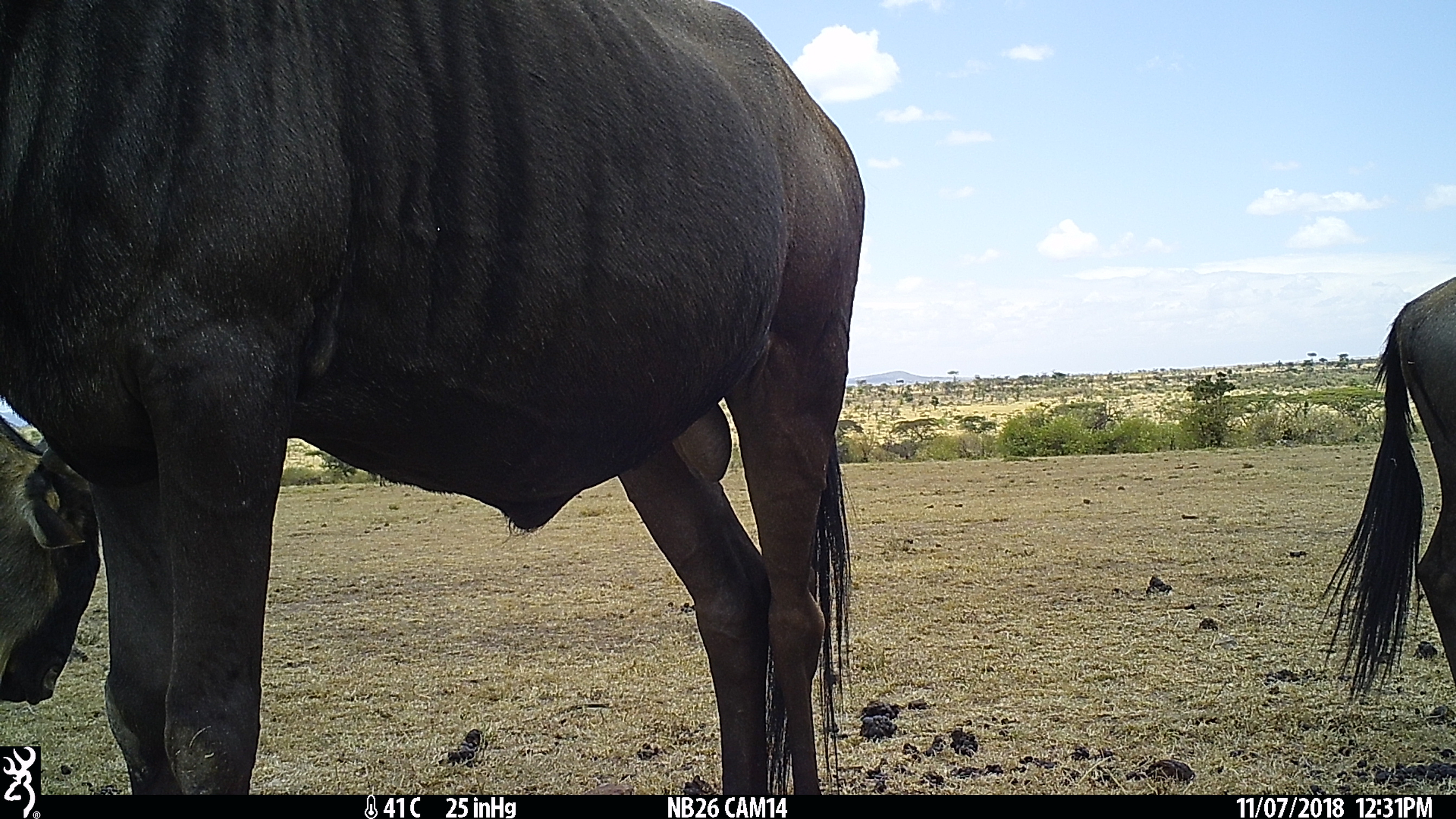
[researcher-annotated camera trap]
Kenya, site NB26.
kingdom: Animalia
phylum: Chordata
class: Mammalia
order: Artiodactyla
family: Bovidae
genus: Connochaetes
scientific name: Connochaetes taurinus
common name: blue wildebeest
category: wildebeest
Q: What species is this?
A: Wildebeest (blue wildebeest) (Connochaetes taurinus).